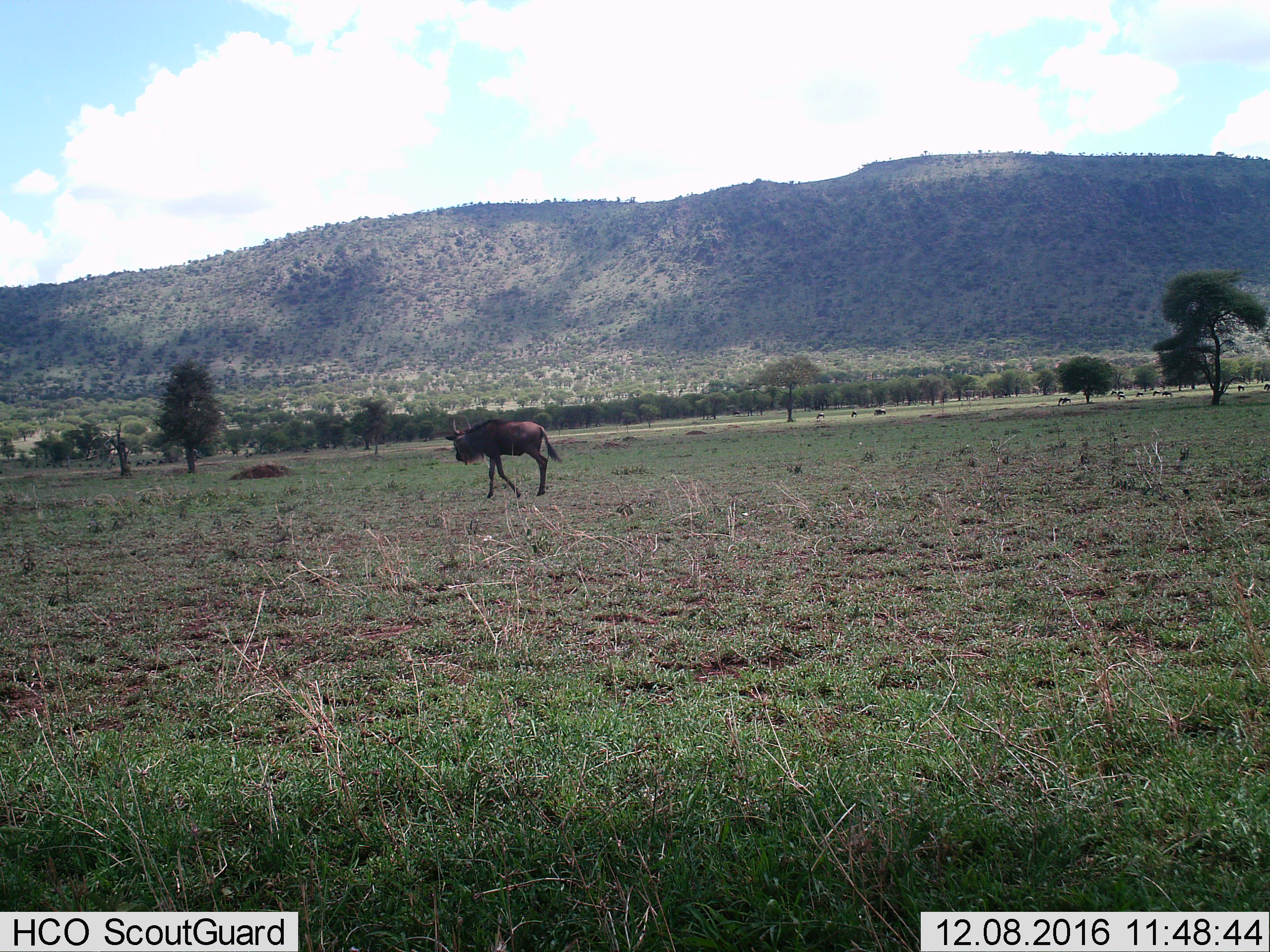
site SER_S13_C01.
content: unidentified animal